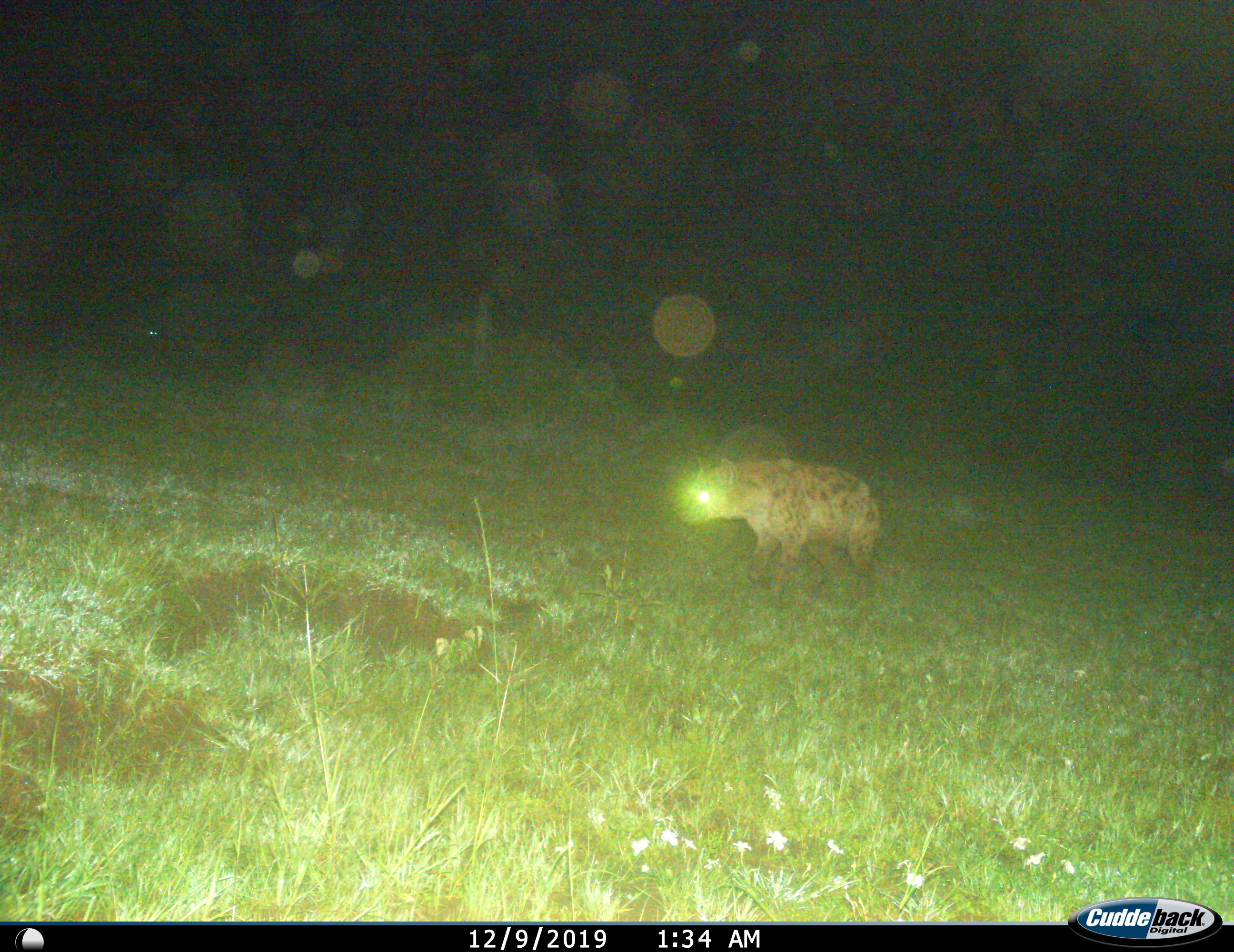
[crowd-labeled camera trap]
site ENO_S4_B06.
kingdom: Animalia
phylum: Chordata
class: Mammalia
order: Carnivora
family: Hyaenidae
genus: Crocuta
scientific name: Crocuta crocuta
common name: spotted hyena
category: hyenaspotted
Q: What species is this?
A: Hyenaspotted (spotted hyena) (Crocuta crocuta).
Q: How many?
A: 1.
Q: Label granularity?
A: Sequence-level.